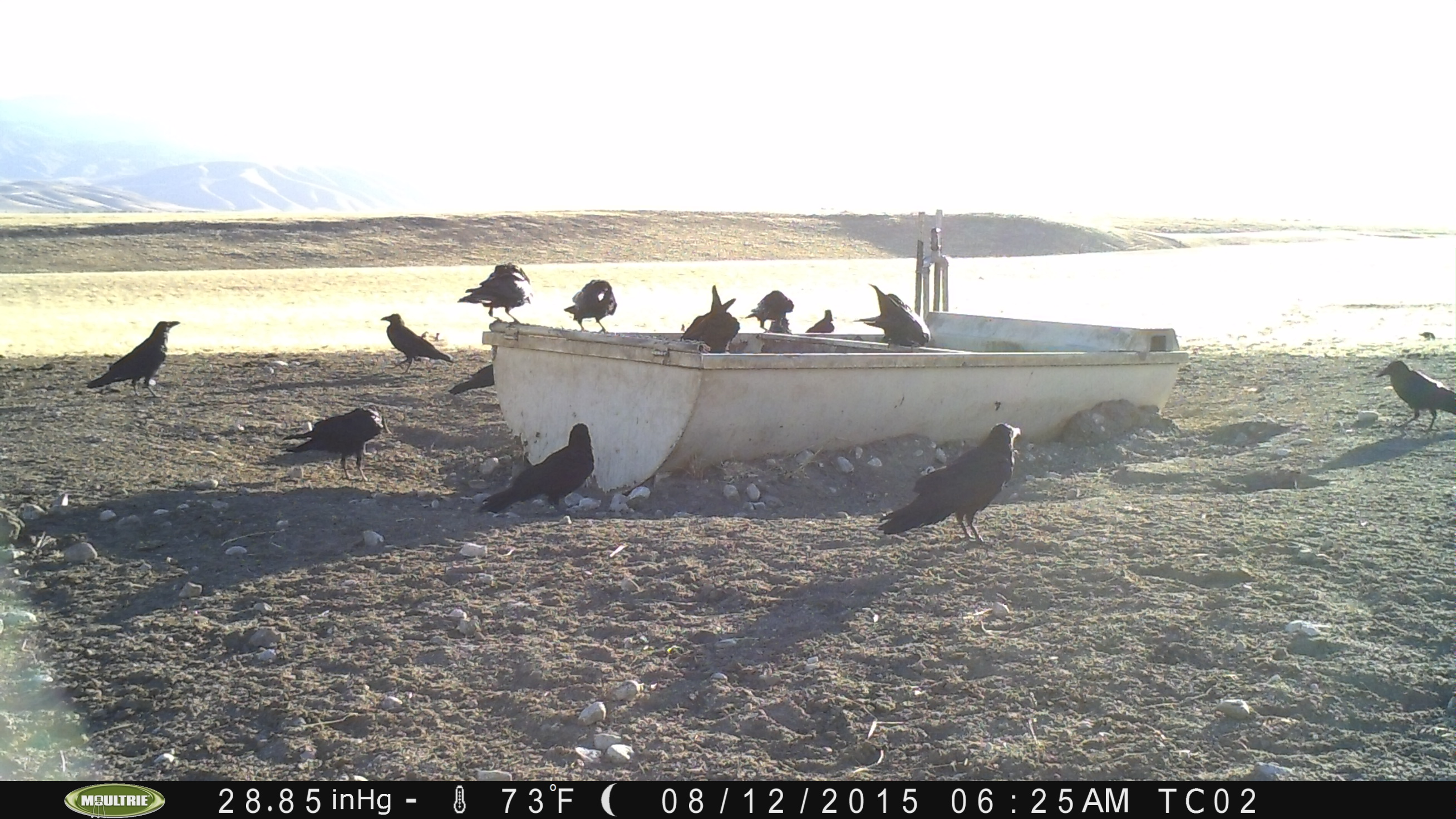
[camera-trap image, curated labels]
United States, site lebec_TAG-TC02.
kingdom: Animalia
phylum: Chordata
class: Aves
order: Passeriformes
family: Corvidae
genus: Corvus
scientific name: Corvus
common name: crows and ravens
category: unidentified corvus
Unidentified corvus (crows and ravens) (Corvus).